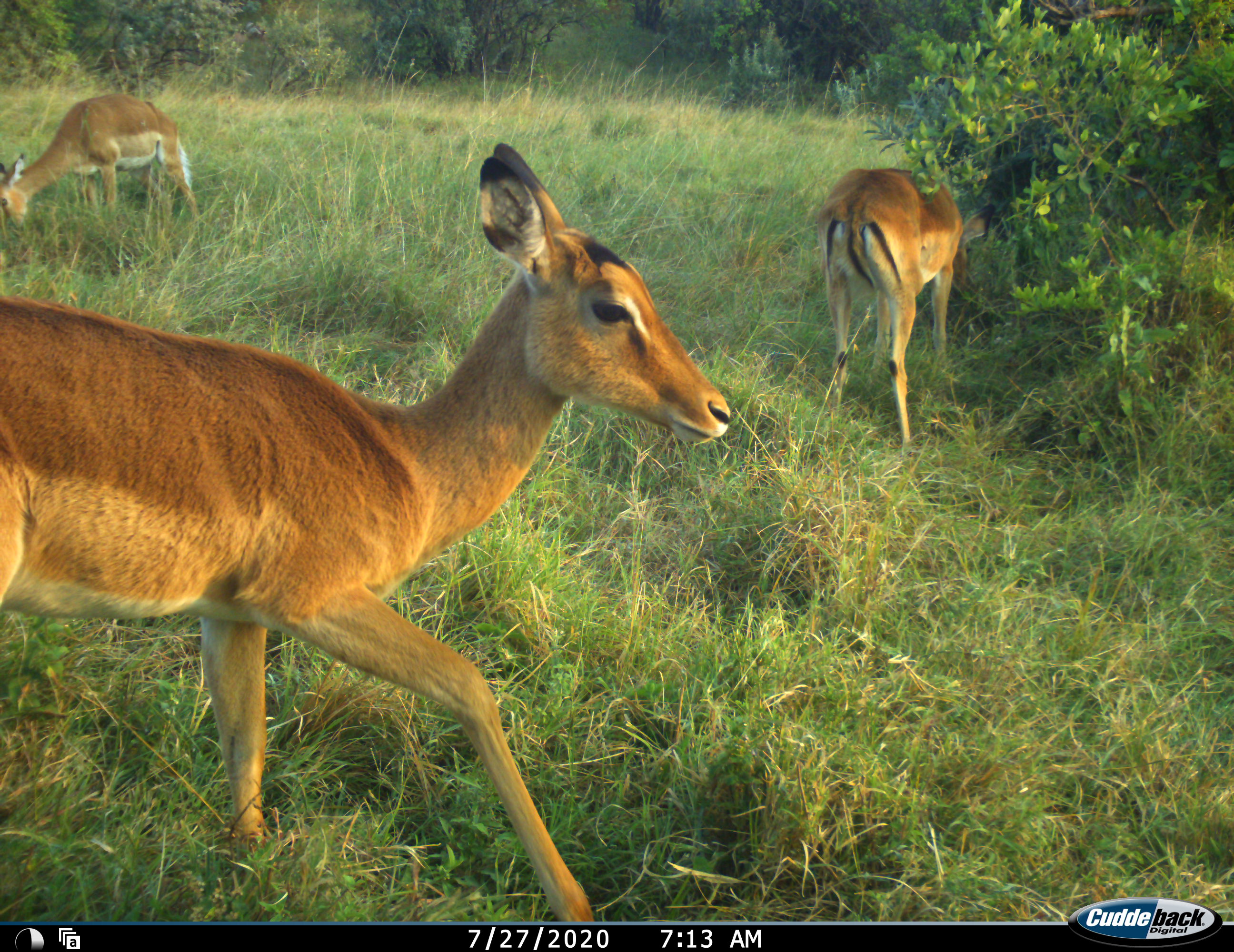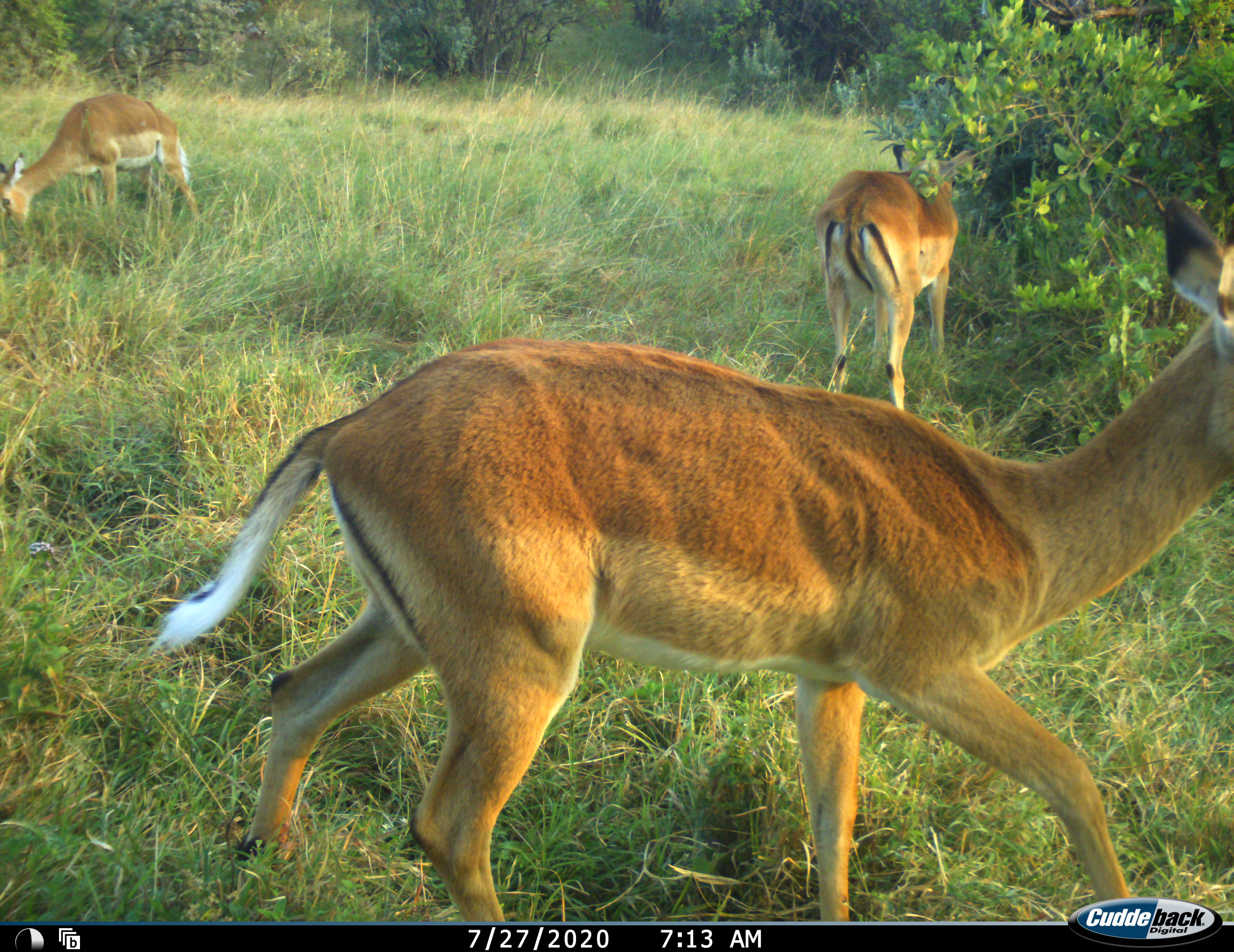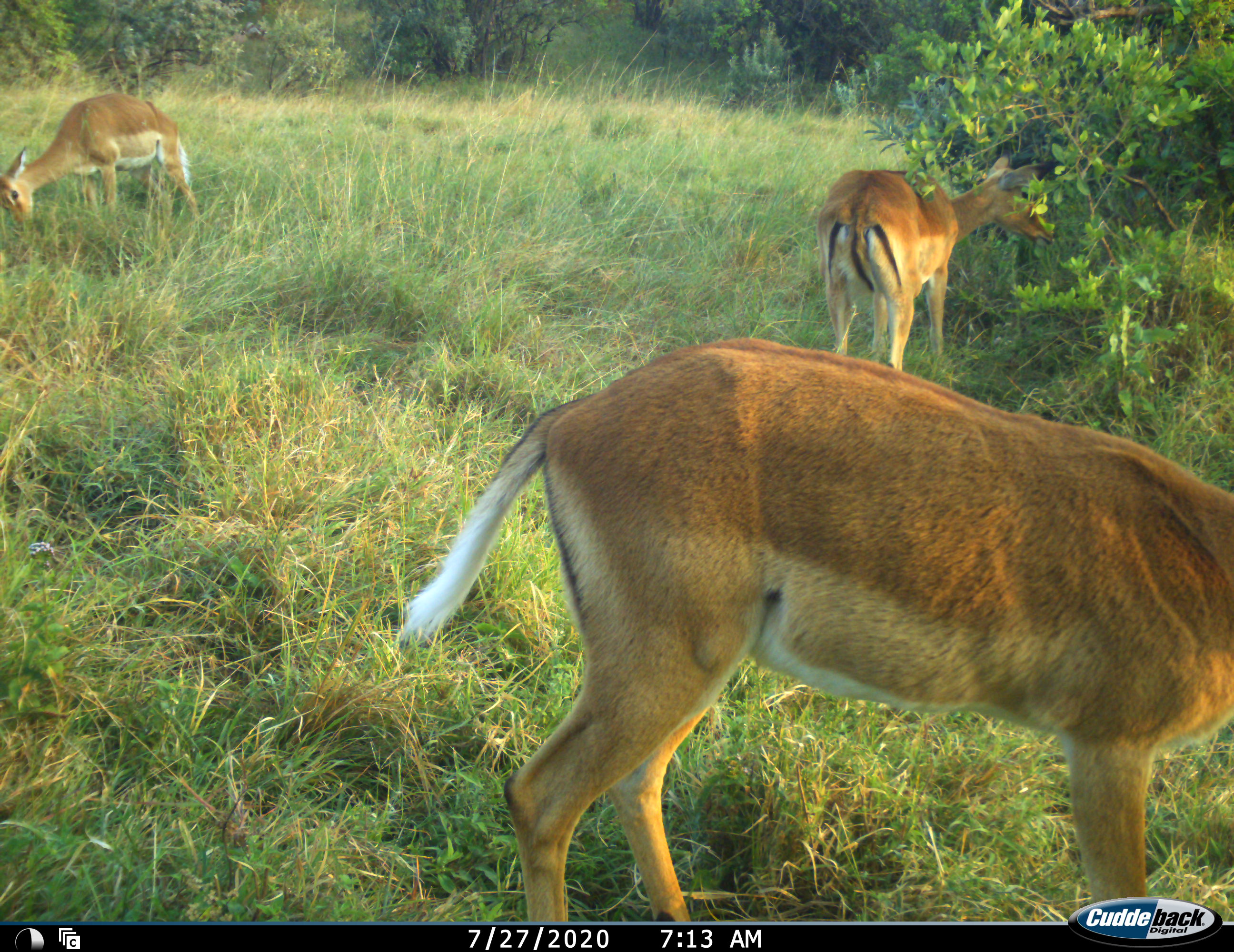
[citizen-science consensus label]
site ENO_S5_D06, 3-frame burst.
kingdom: Animalia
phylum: Chordata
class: Mammalia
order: Artiodactyla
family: Bovidae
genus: Aepyceros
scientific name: Aepyceros melampus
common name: impala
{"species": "impala (Aepyceros melampus)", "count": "3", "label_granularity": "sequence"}